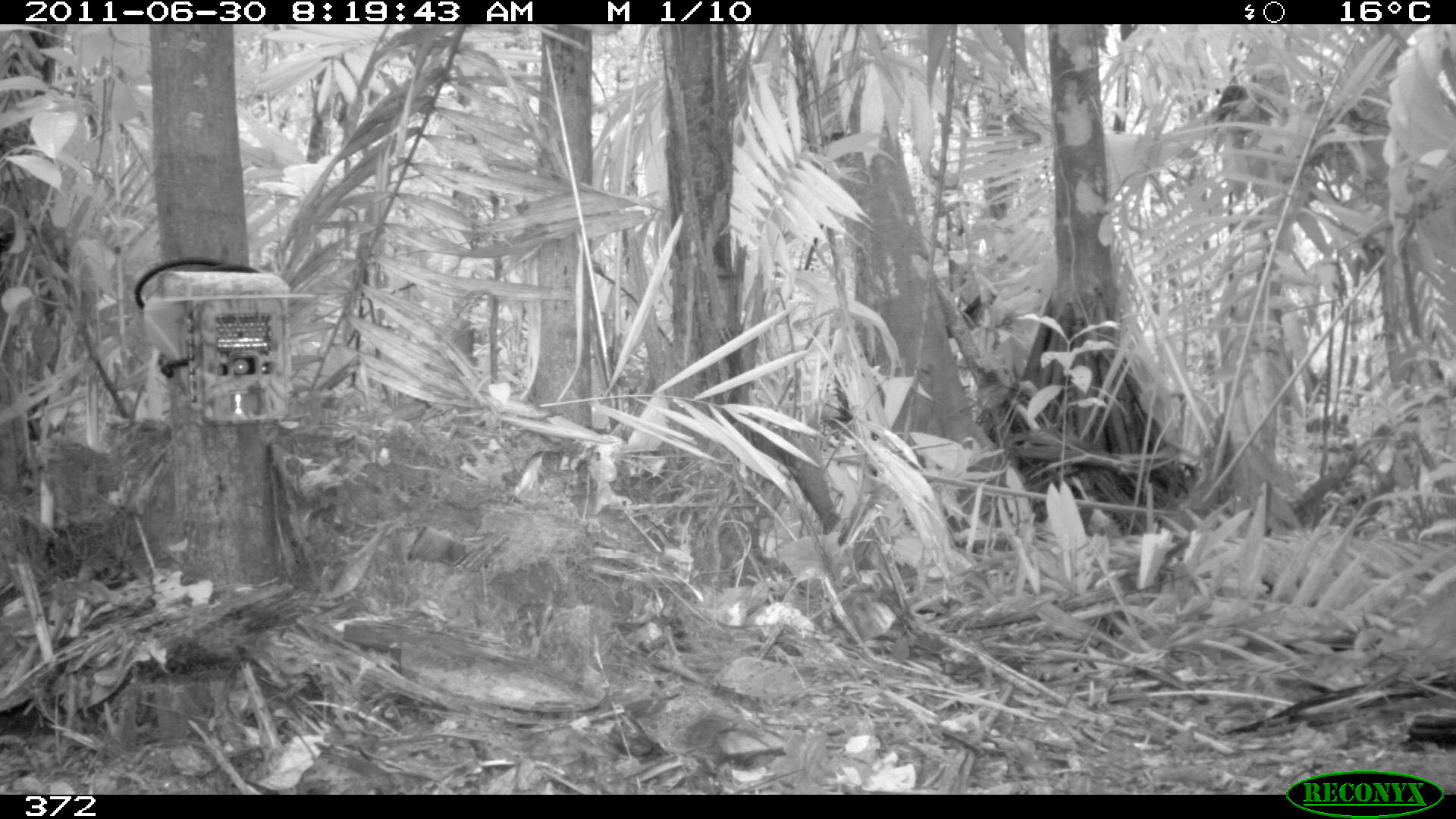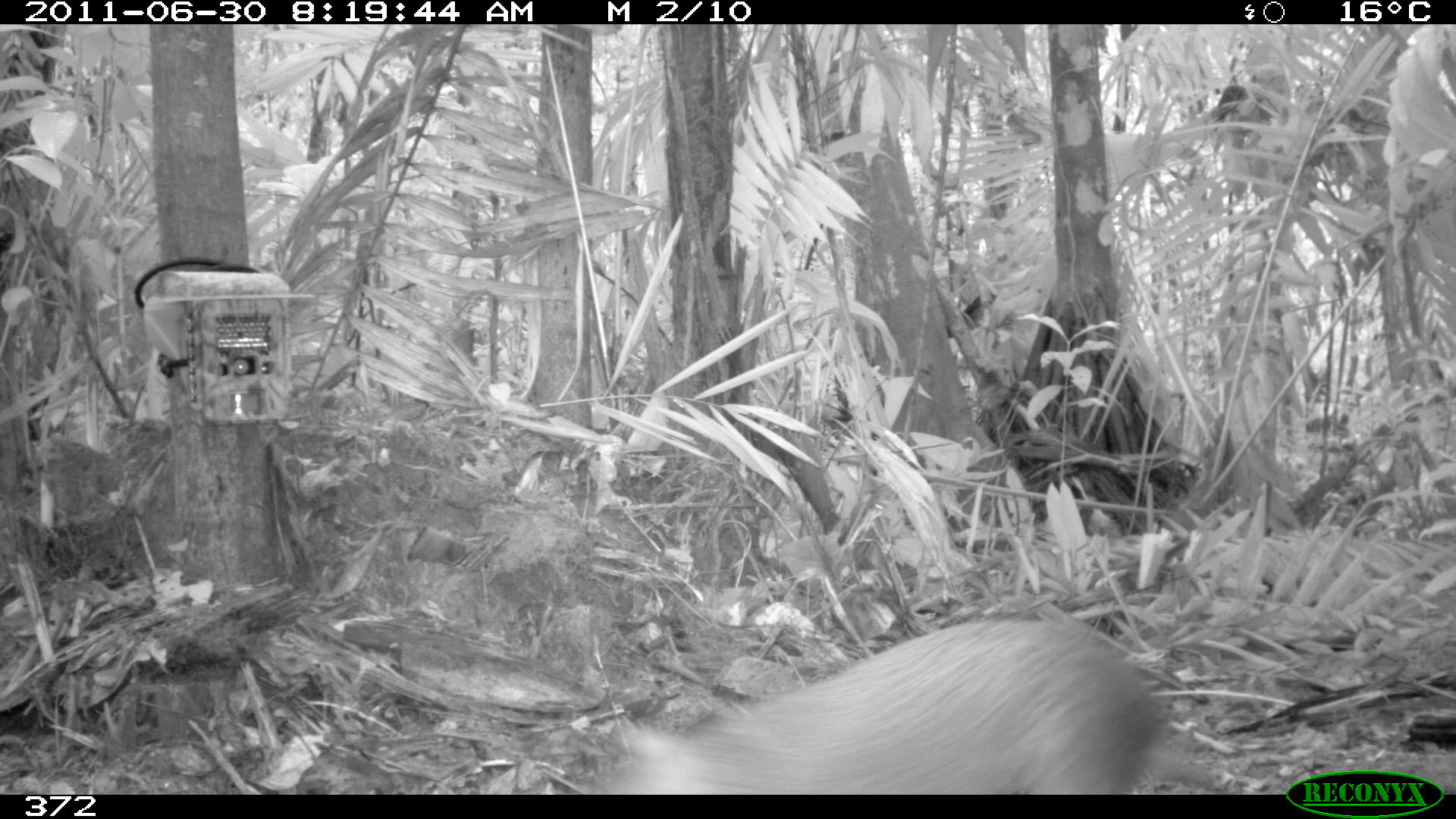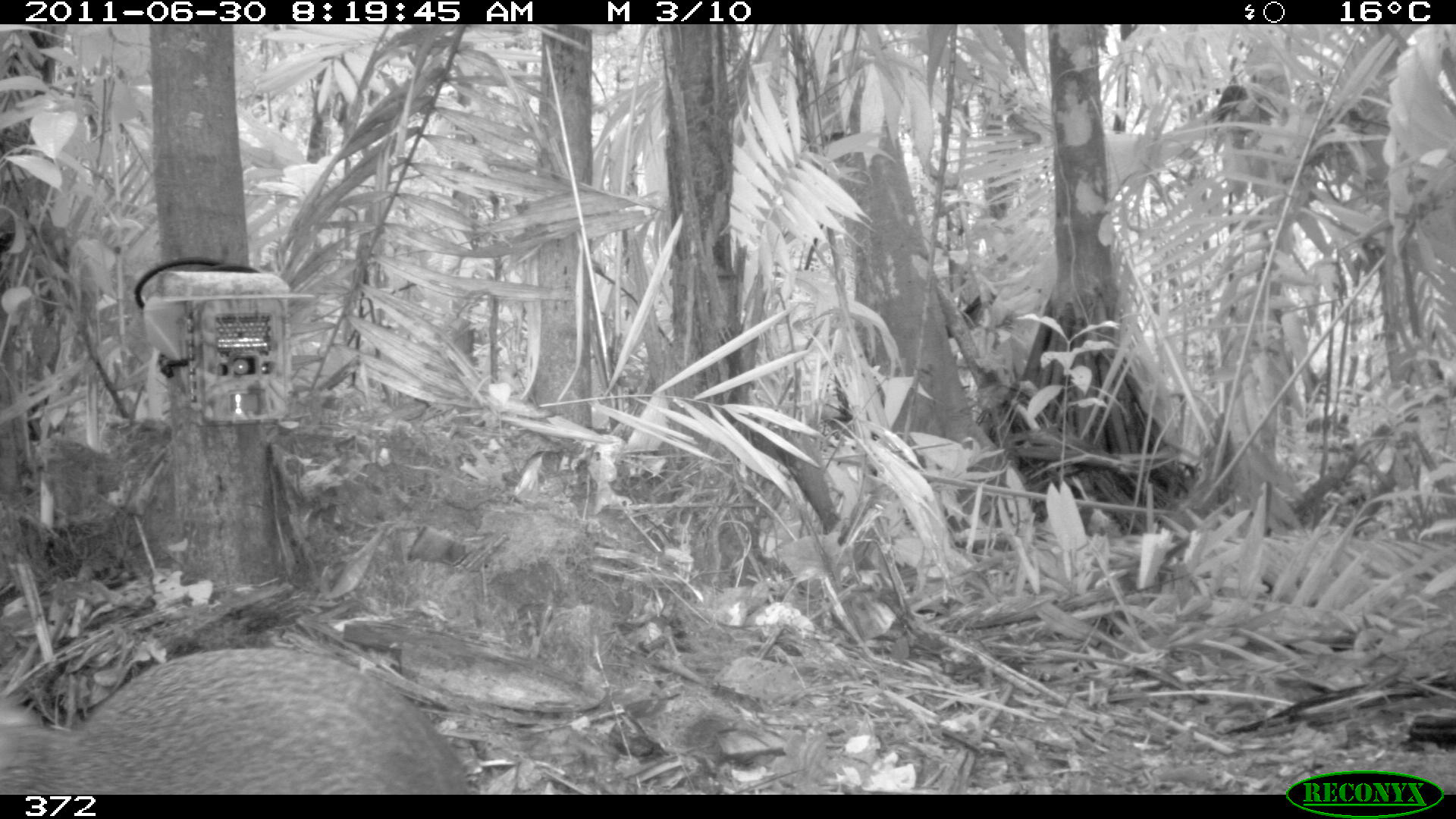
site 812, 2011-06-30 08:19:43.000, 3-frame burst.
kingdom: Animalia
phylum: Chordata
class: Mammalia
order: Rodentia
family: Dasyproctidae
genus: Dasyprocta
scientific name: Dasyprocta punctata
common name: central american agouti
Dasyprocta punctata (central american agouti).